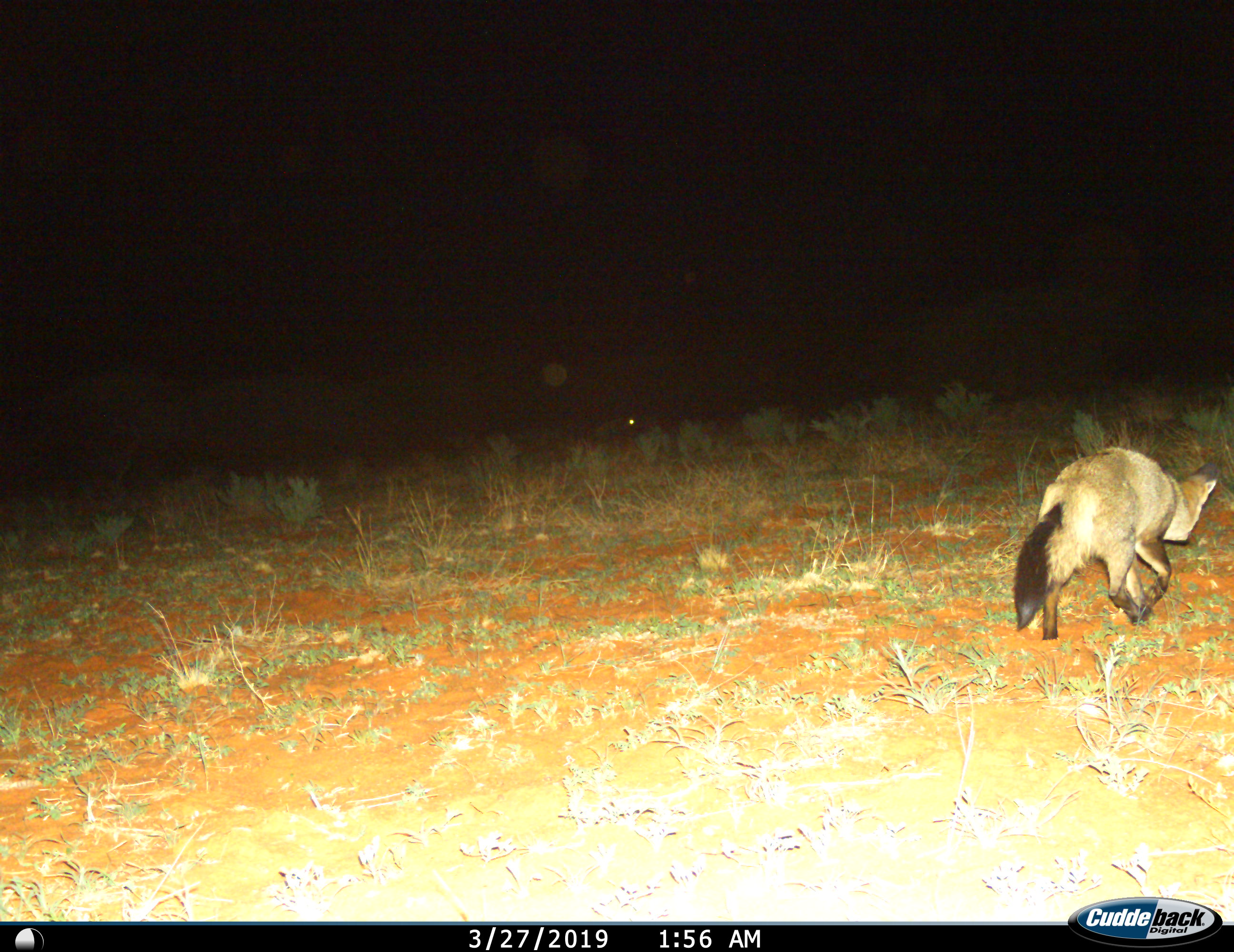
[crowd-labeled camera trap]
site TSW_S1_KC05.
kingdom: Animalia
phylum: Chordata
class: Mammalia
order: Carnivora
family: Canidae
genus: Otocyon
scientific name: Otocyon megalotis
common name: bat-eared fox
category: foxbateared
Foxbateared (bat-eared fox) (Otocyon megalotis), count 1. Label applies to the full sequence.